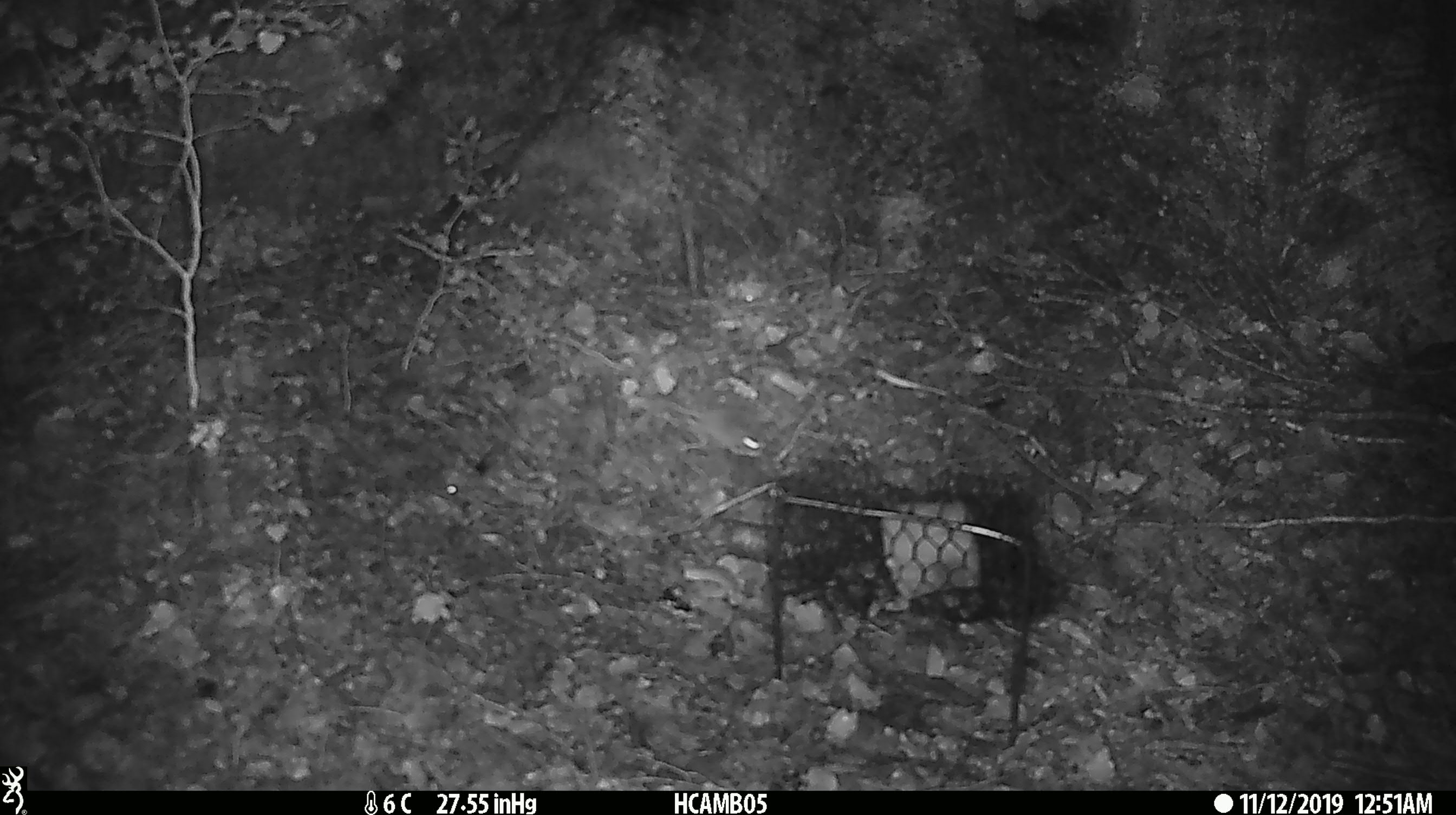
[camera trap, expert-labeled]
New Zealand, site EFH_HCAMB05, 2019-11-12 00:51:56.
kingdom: Animalia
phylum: Chordata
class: Mammalia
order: Rodentia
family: Muridae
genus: Mus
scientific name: Mus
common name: mouse